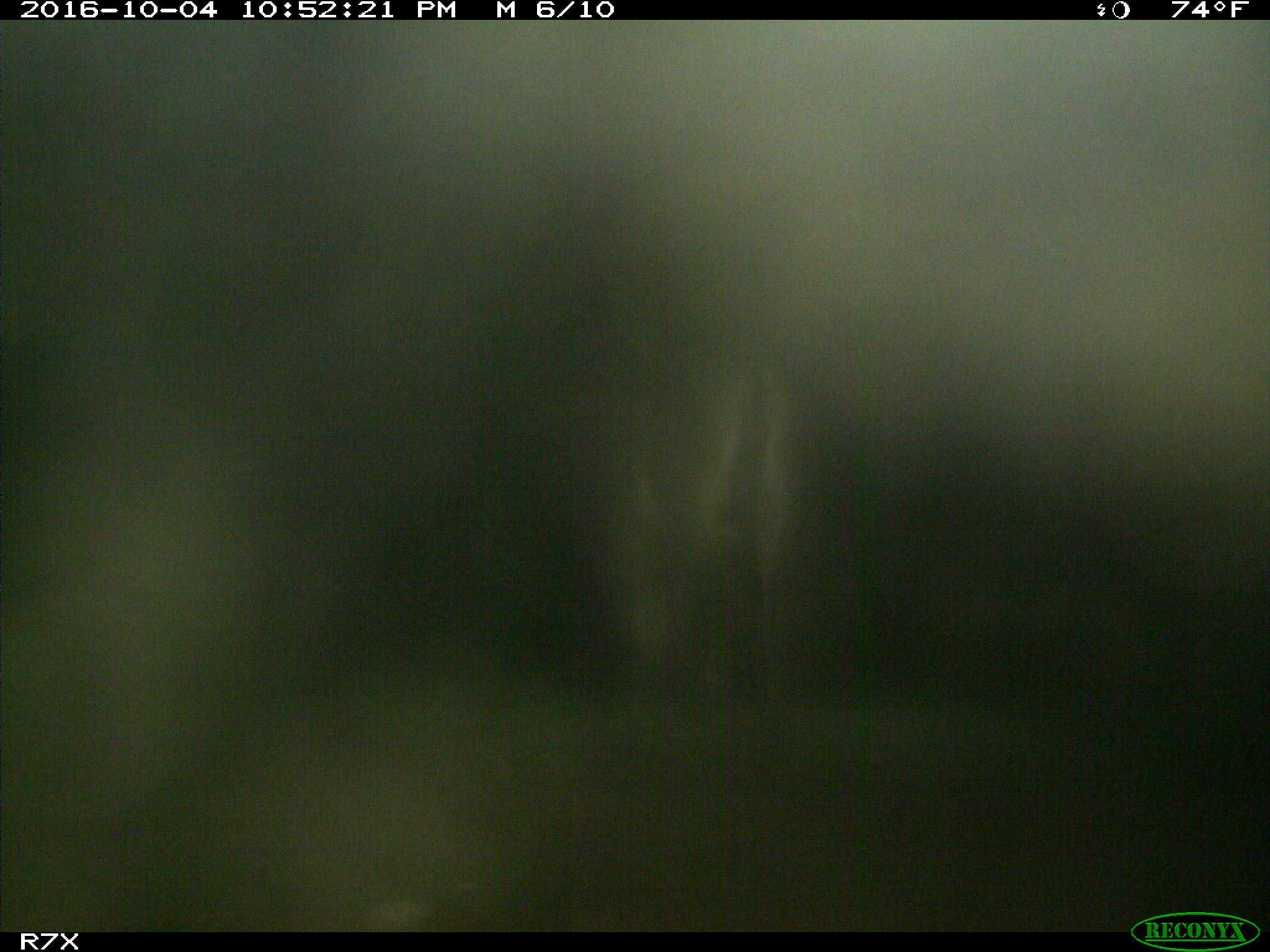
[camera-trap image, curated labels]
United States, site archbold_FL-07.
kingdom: Animalia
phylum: Chordata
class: Mammalia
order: Perissodactyla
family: Equidae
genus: Equus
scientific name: Equus africanus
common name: african wild ass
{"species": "Equus africanus (african wild ass)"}